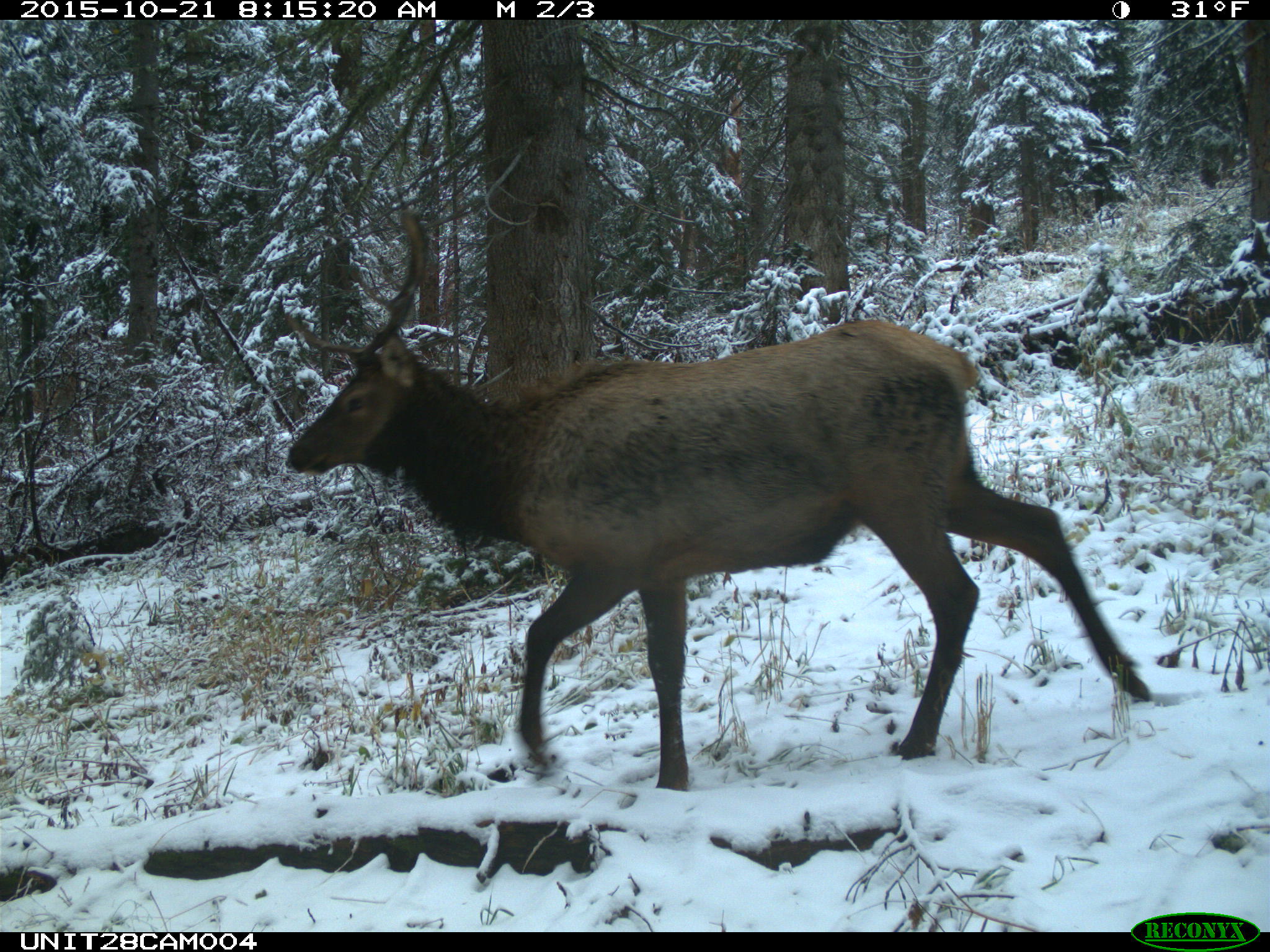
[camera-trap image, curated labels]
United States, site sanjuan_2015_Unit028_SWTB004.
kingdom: Animalia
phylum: Chordata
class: Mammalia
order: Artiodactyla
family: Cervidae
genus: Cervus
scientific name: Cervus elaphus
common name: red deer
Cervus elaphus (red deer).